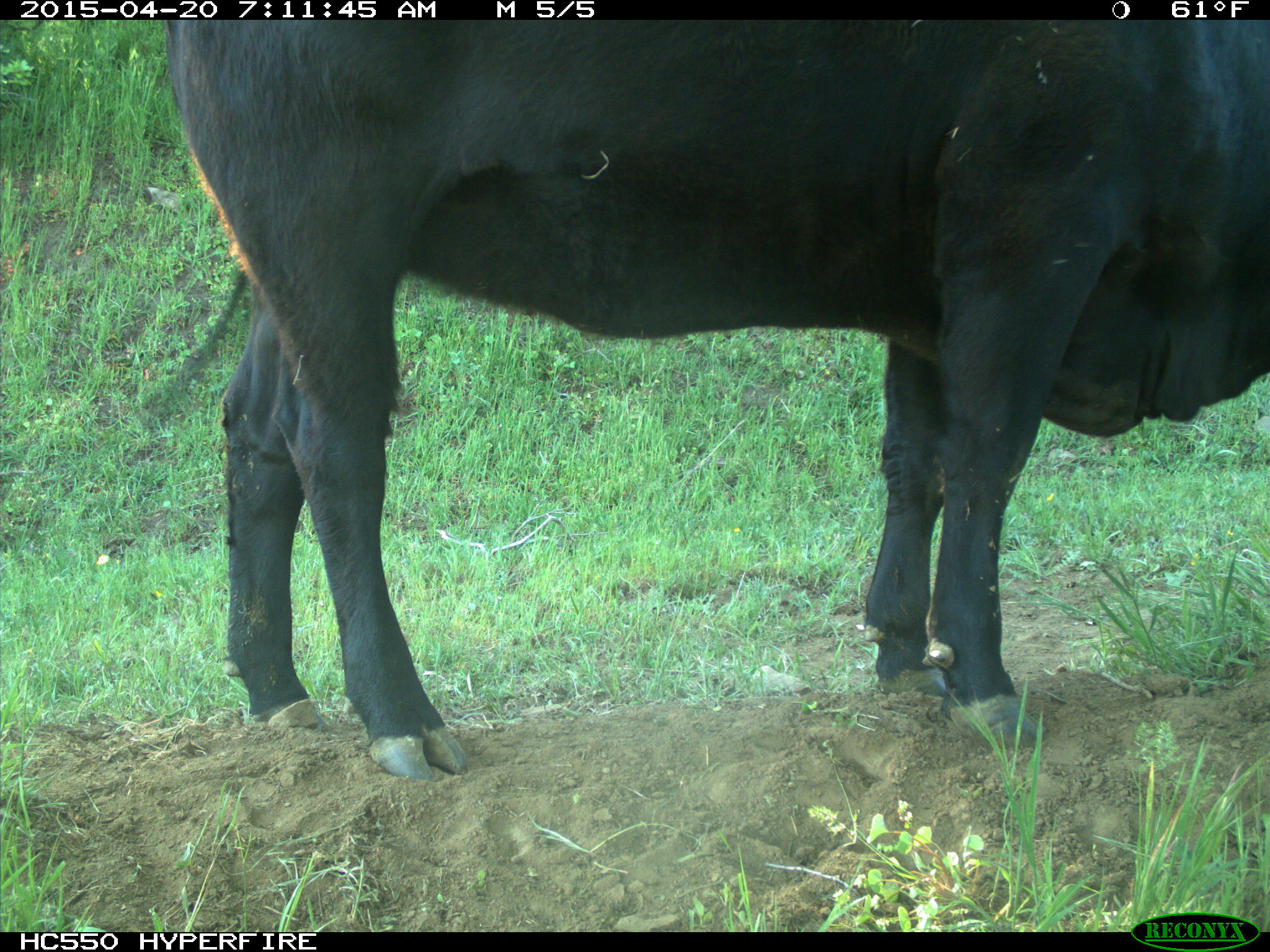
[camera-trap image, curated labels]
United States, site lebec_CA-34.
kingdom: Animalia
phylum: Chordata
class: Mammalia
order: Artiodactyla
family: Bovidae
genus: Bos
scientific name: Bos taurus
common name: domestic cow